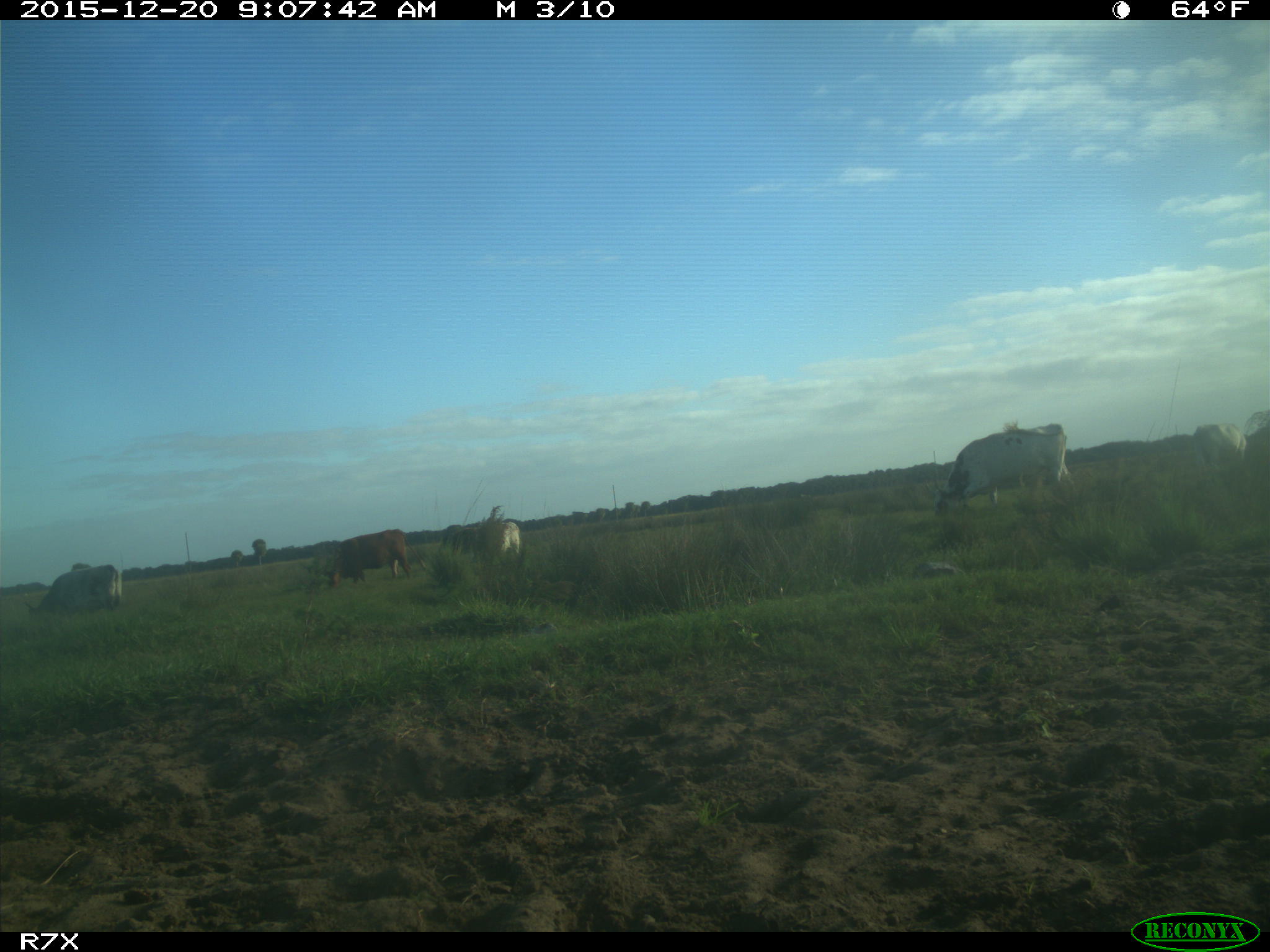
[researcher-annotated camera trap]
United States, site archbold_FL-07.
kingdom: Animalia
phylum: Chordata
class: Mammalia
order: Artiodactyla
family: Bovidae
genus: Bos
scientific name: Bos taurus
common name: domestic cow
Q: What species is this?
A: Bos taurus (domestic cow).